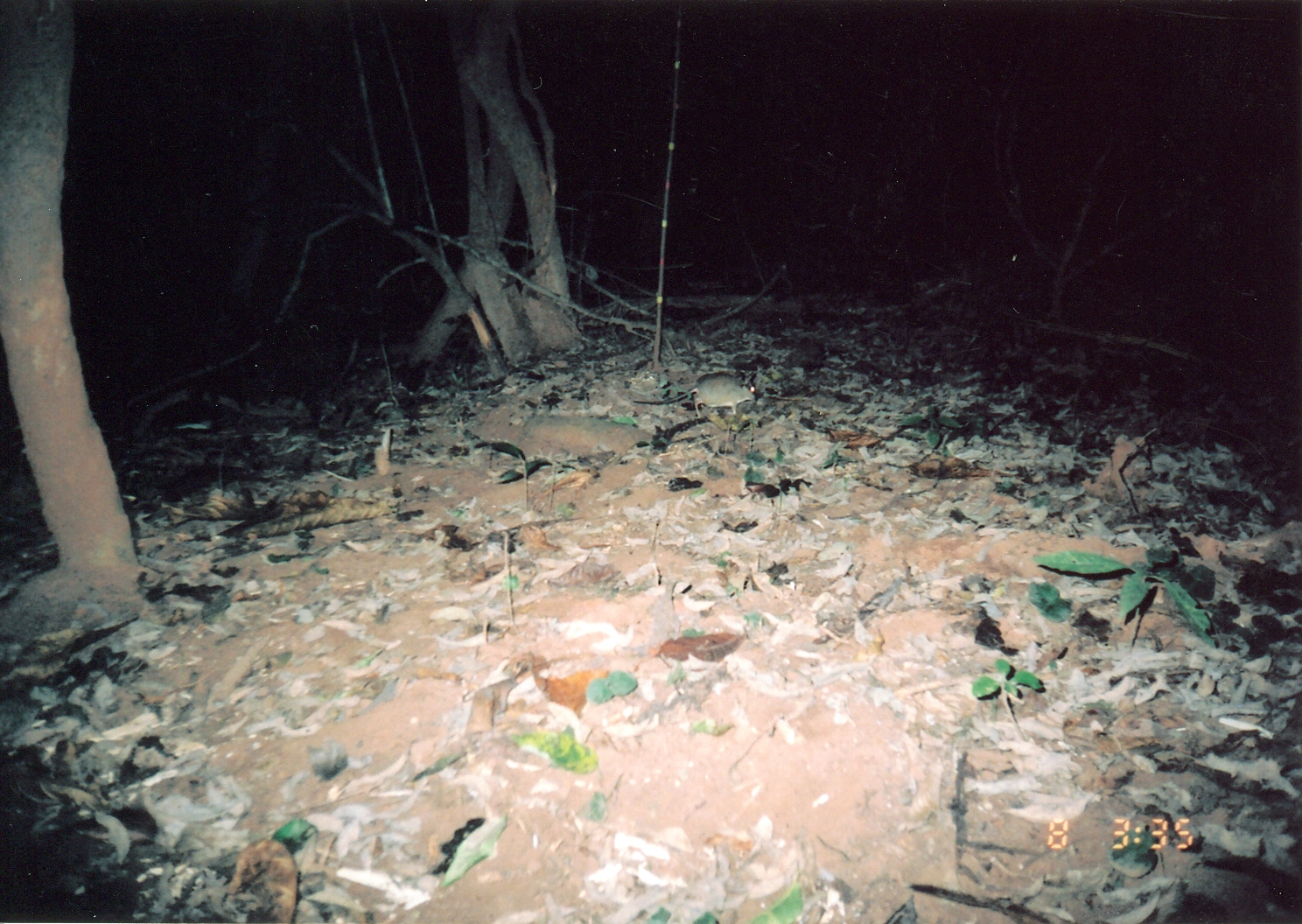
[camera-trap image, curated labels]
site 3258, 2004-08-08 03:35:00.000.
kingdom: Animalia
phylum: Chordata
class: Mammalia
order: Macroscelidea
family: Macroscelididae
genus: Petrodromus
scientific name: Petrodromus tetradactylus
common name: four-toed sengi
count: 1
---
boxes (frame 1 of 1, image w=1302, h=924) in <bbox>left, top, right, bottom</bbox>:
petrodromus tetradactylus: <bbox>632, 371, 759, 415</bbox>